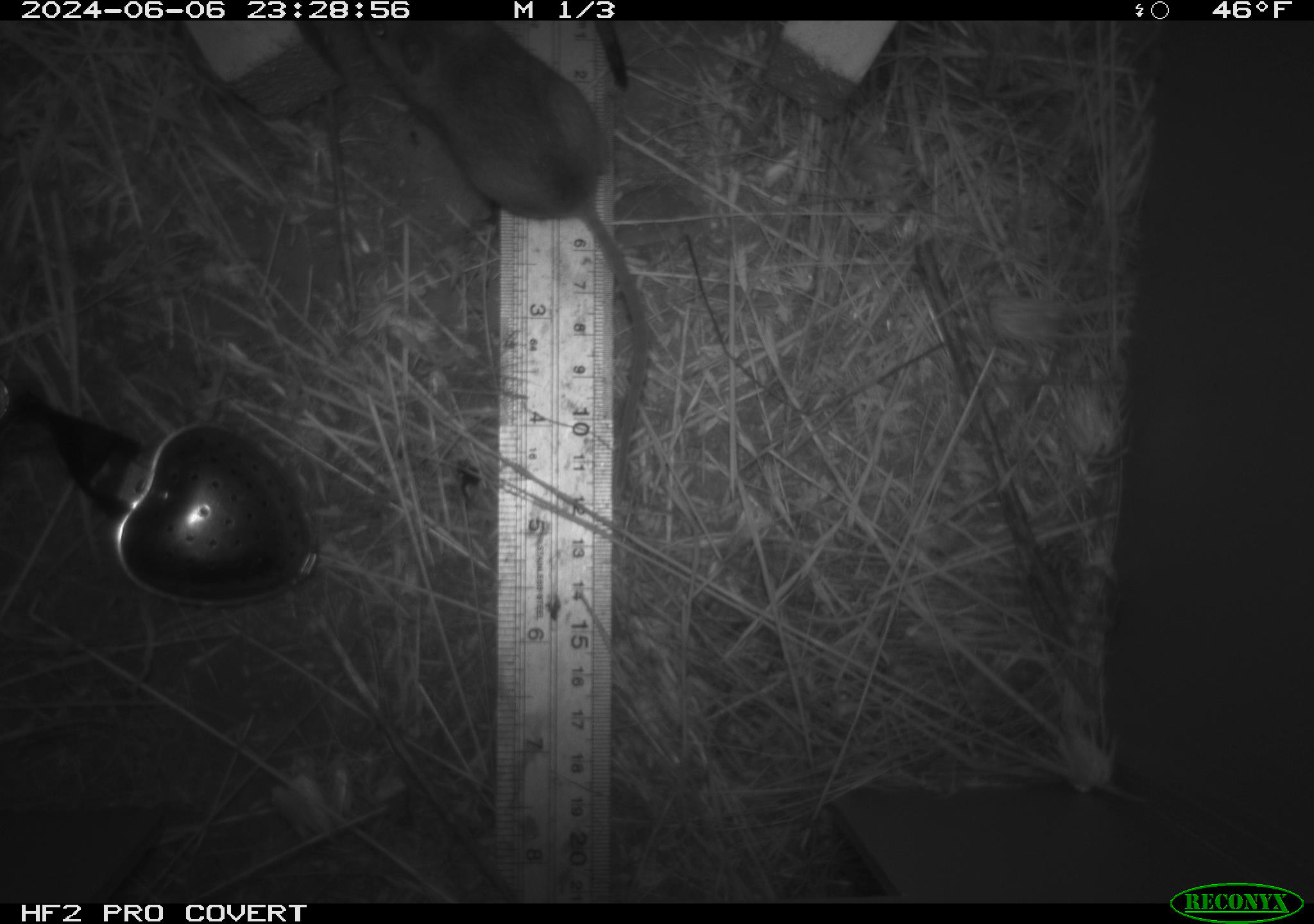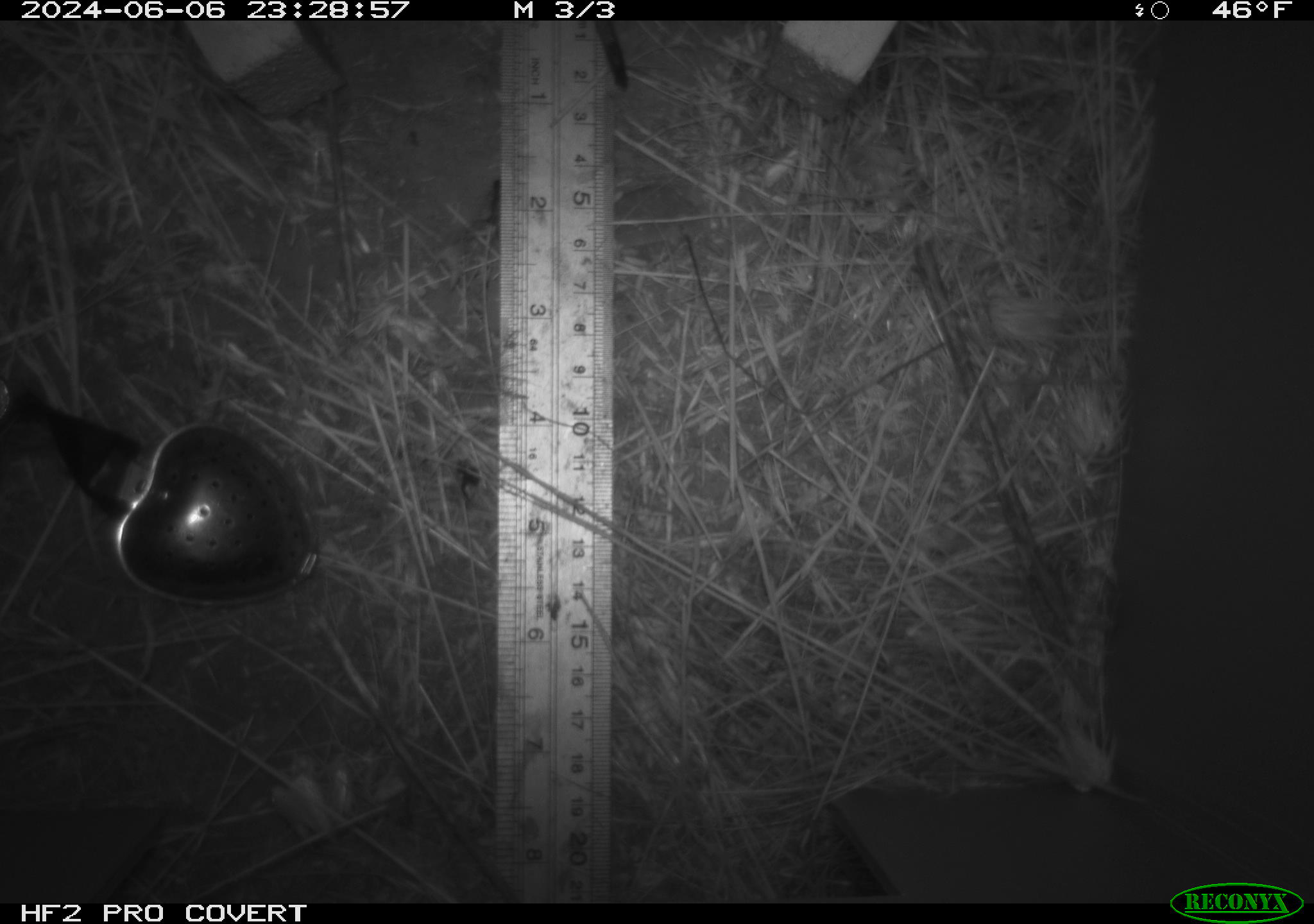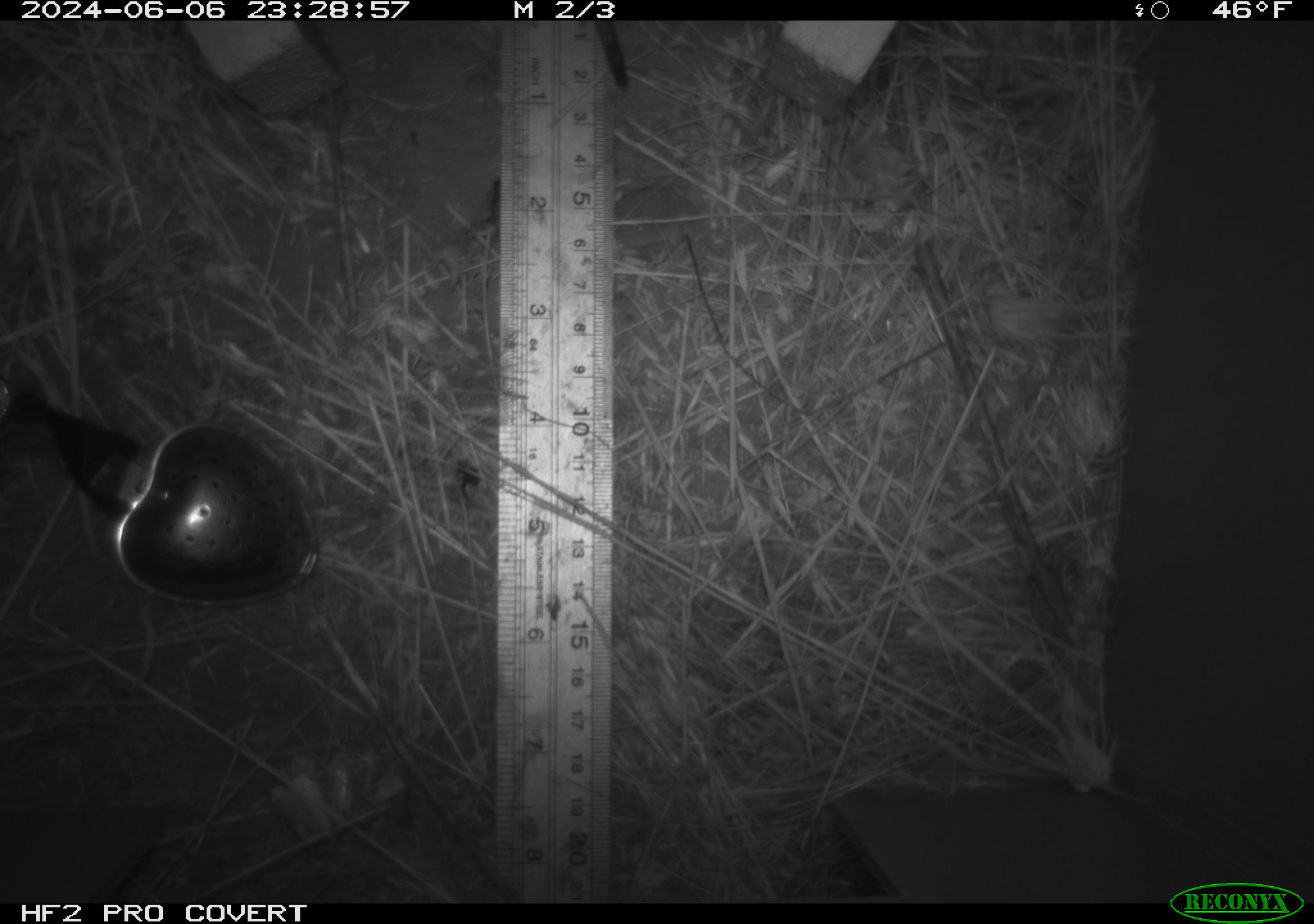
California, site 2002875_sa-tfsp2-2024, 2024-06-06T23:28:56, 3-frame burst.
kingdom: Animalia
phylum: Chordata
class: Mammalia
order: Rodentia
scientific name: Rodentia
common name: mouse species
Mouse species (Rodentia).